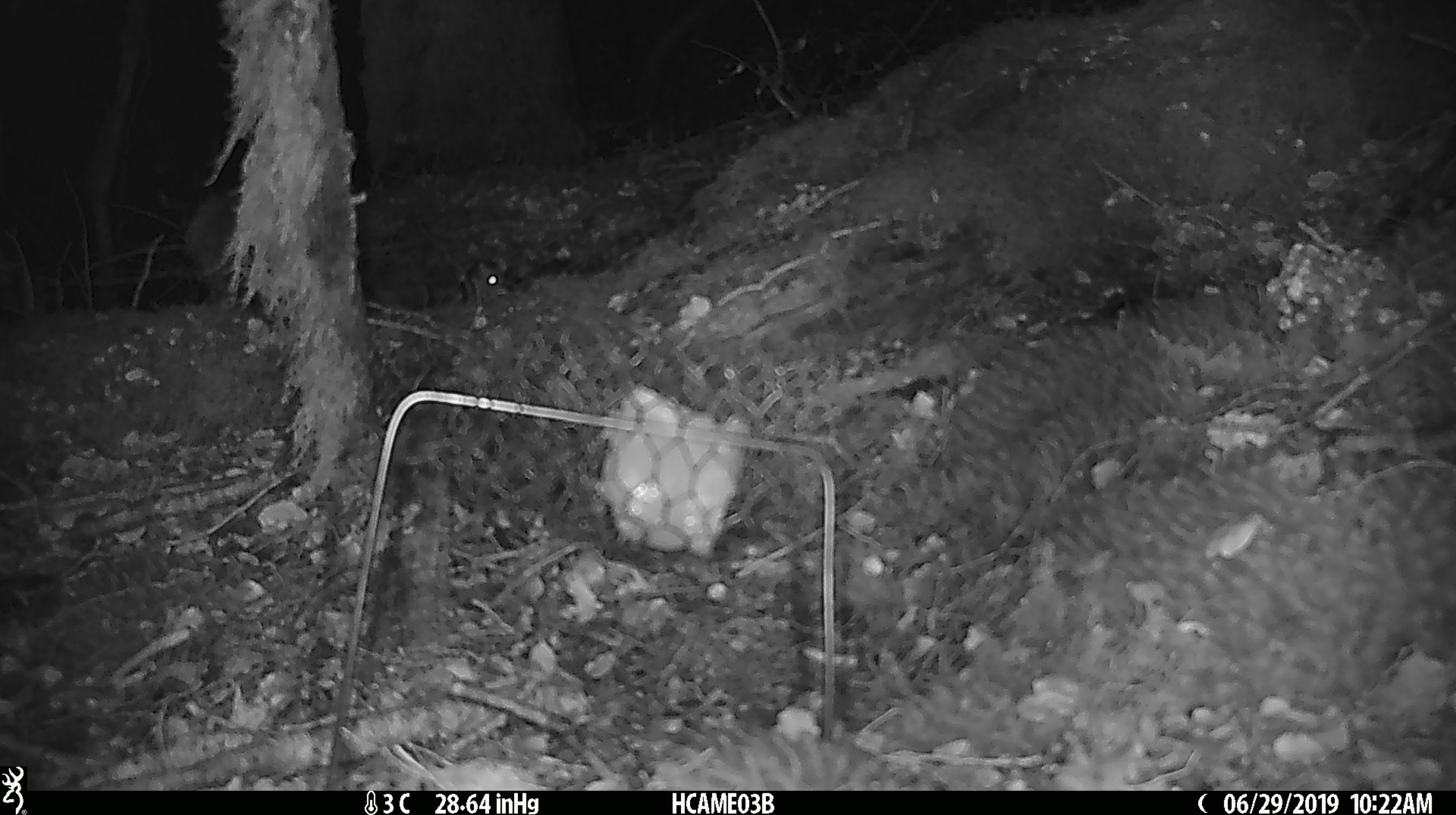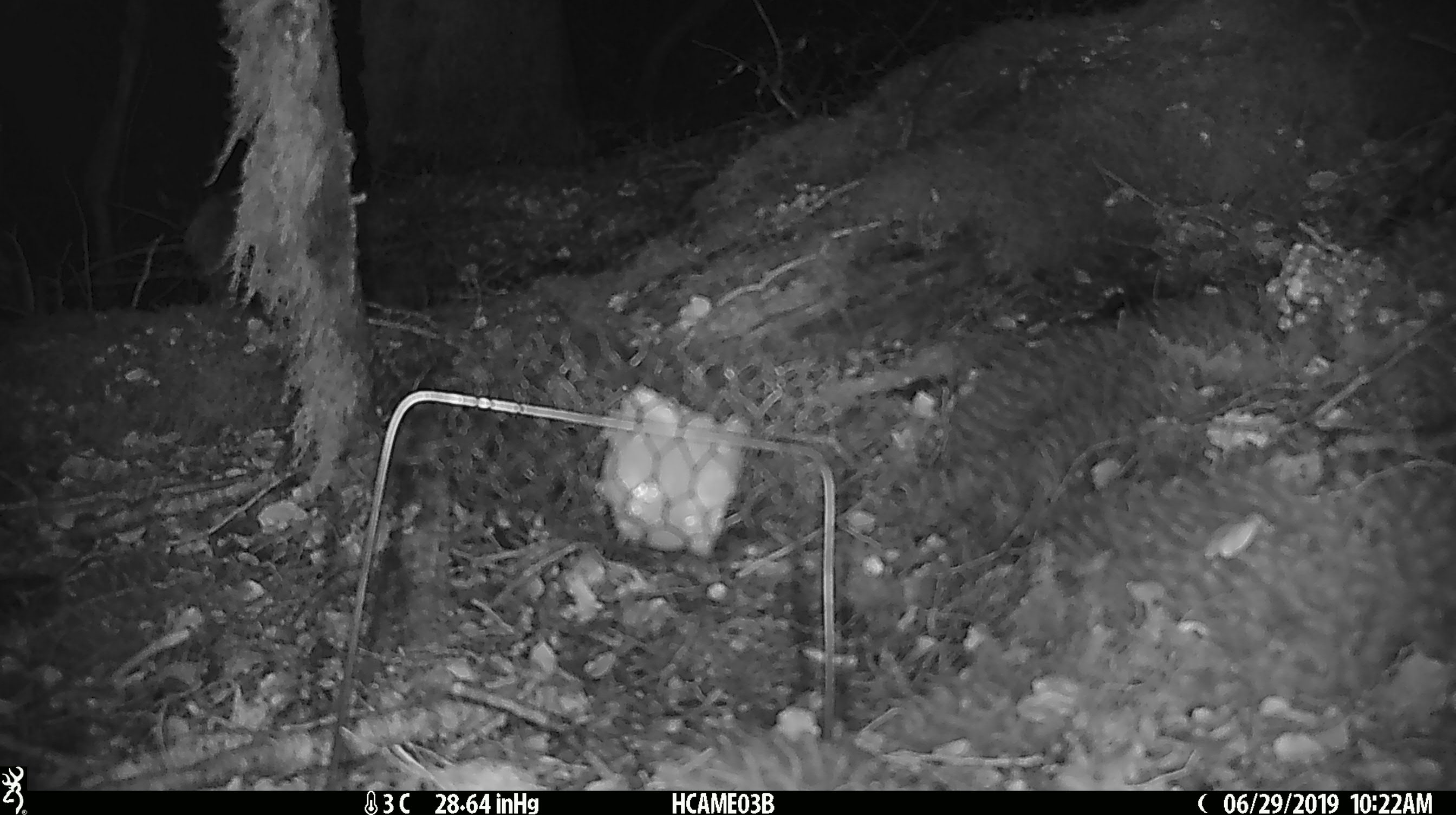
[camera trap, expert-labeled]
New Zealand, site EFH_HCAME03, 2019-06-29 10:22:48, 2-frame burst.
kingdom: Animalia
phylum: Chordata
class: Mammalia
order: Rodentia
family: Muridae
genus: Mus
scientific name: Mus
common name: mouse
Mouse (Mus).